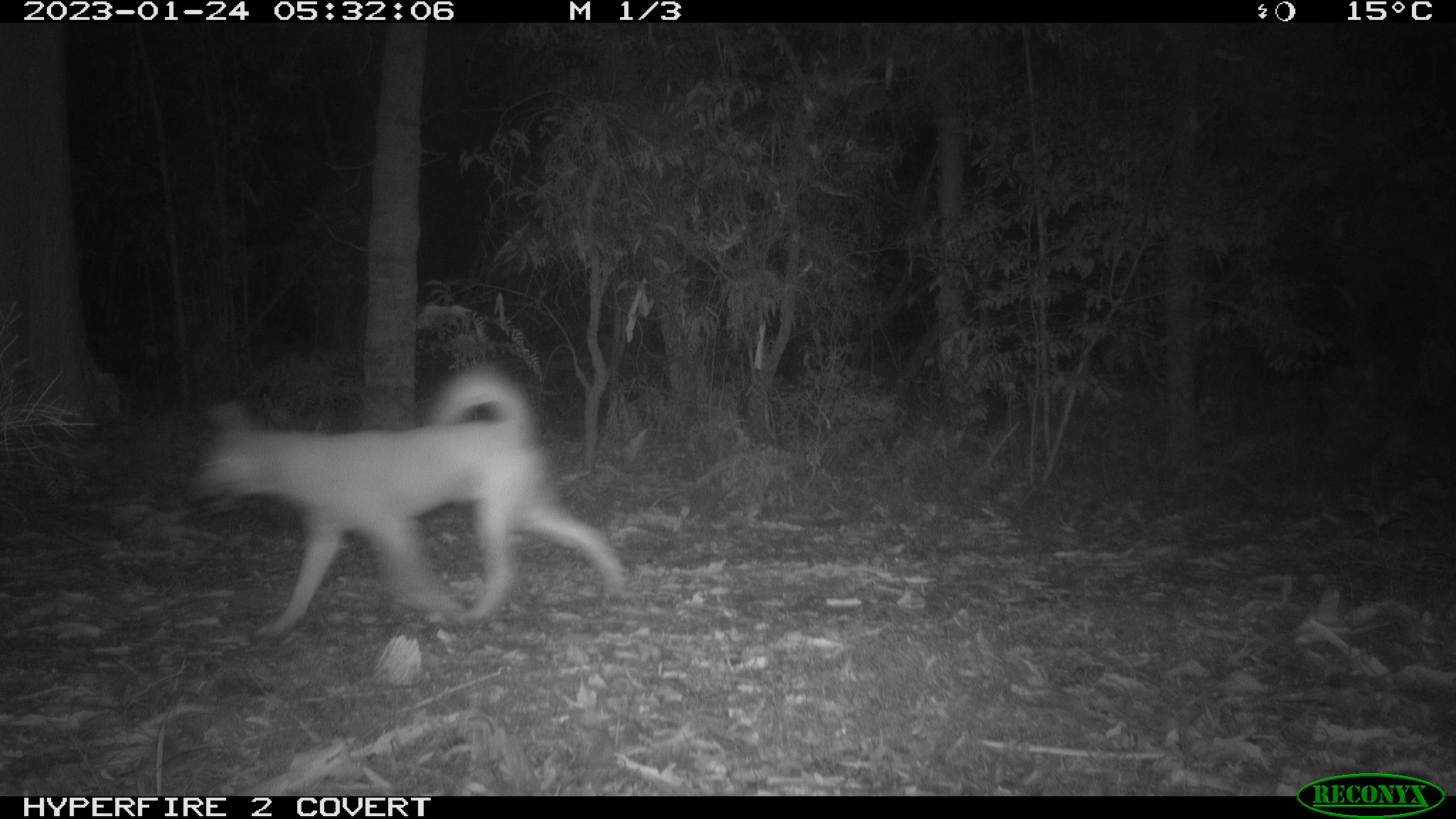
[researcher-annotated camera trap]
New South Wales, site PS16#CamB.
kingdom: Animalia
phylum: Chordata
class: Mammalia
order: Carnivora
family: Canidae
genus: Canis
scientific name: Canis familiaris dingo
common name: dingo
Dingo (Canis familiaris dingo).